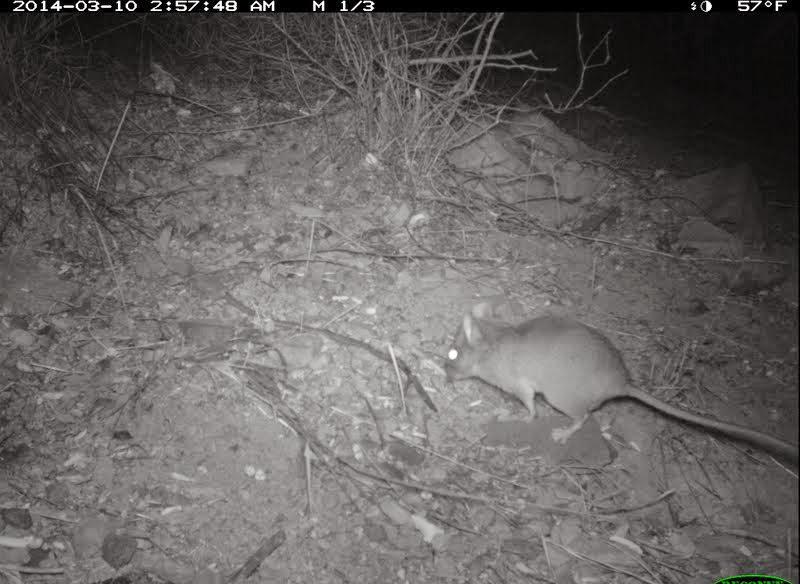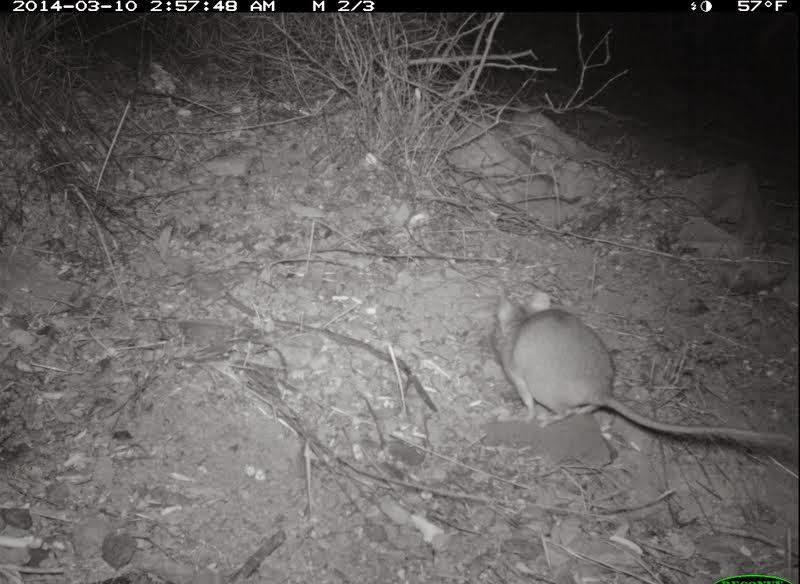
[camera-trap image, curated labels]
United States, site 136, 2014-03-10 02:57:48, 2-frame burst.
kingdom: Animalia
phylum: Chordata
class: Mammalia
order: Rodentia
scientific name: Rodentia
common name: rodent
Rodent (Rodentia).